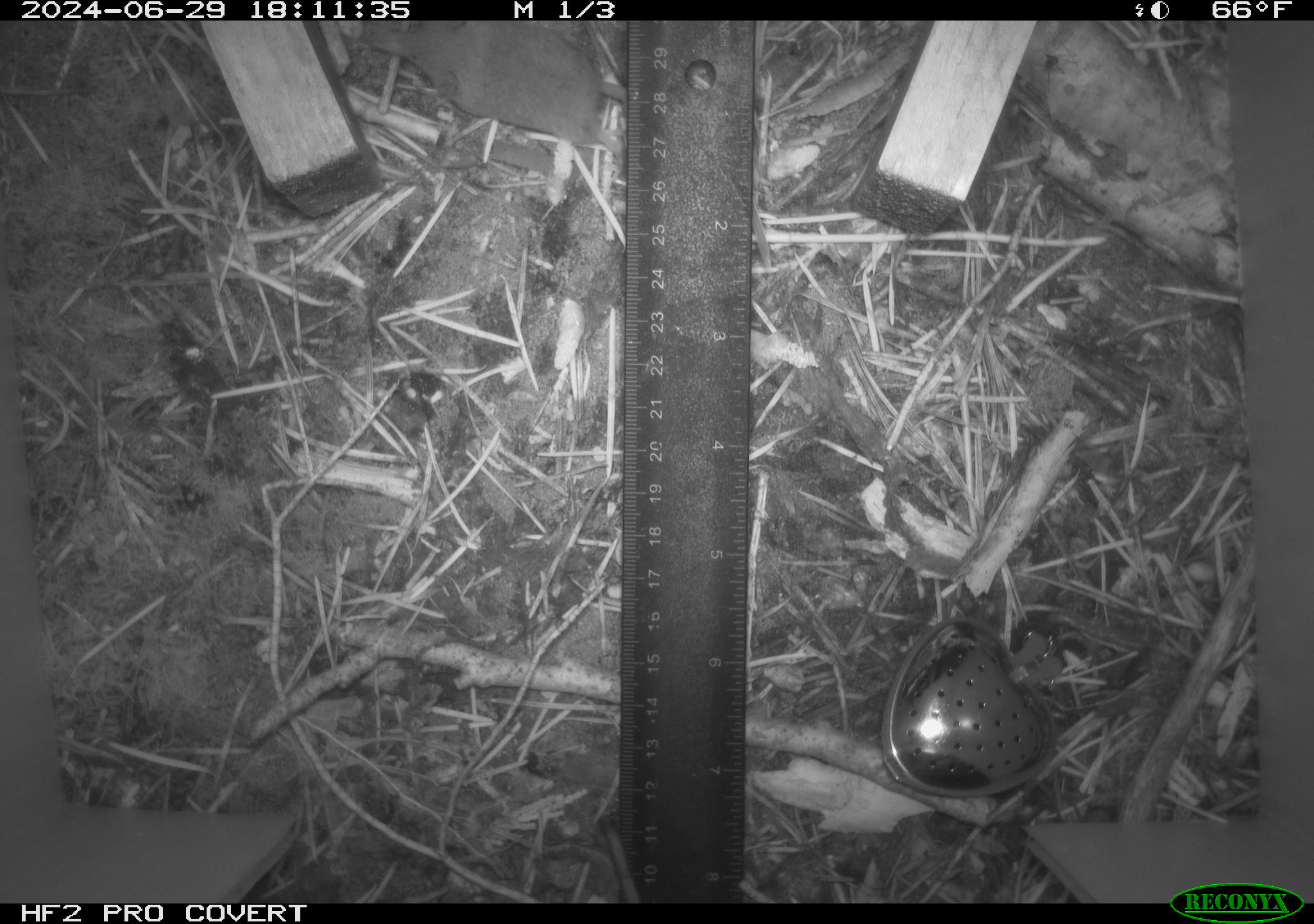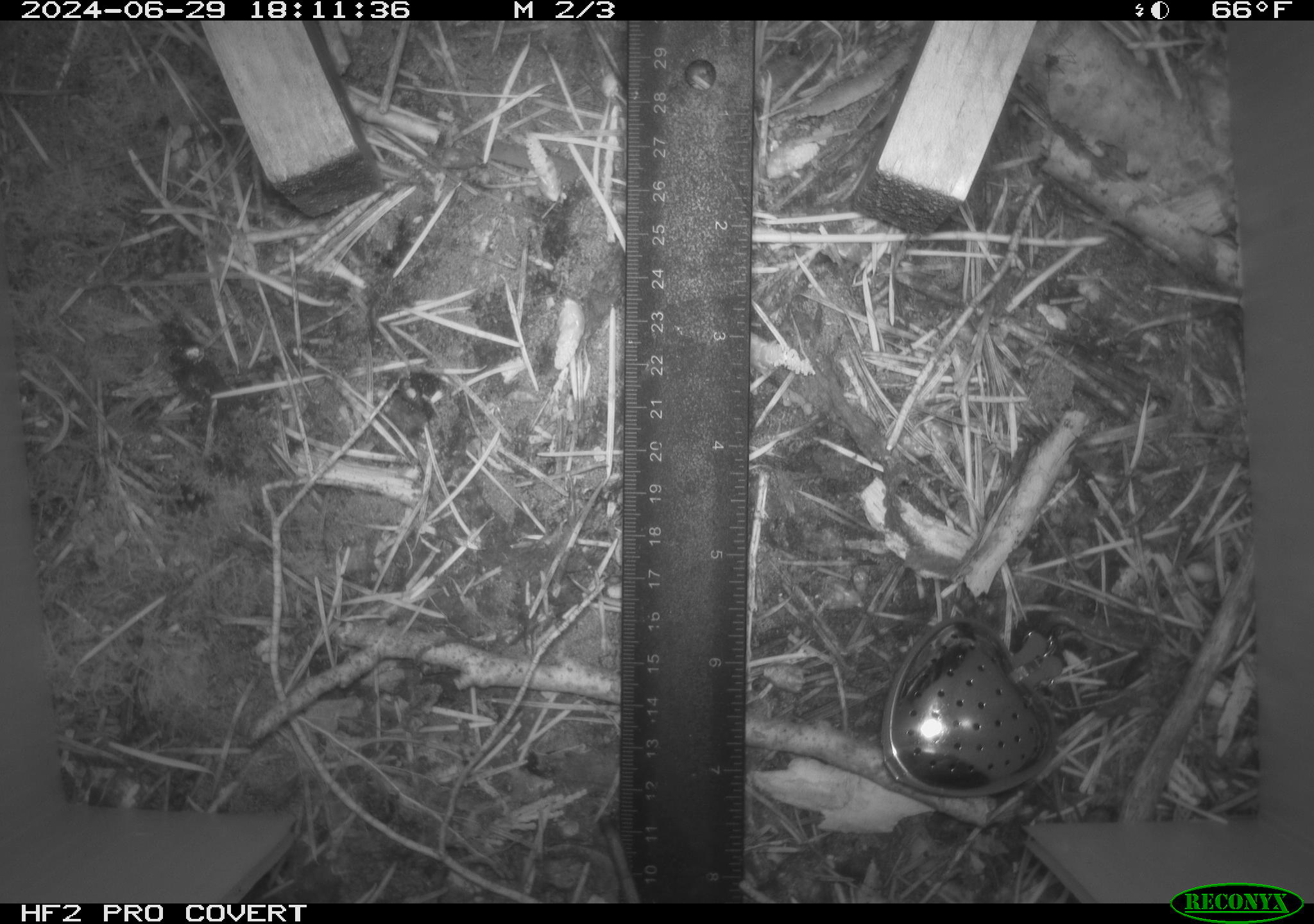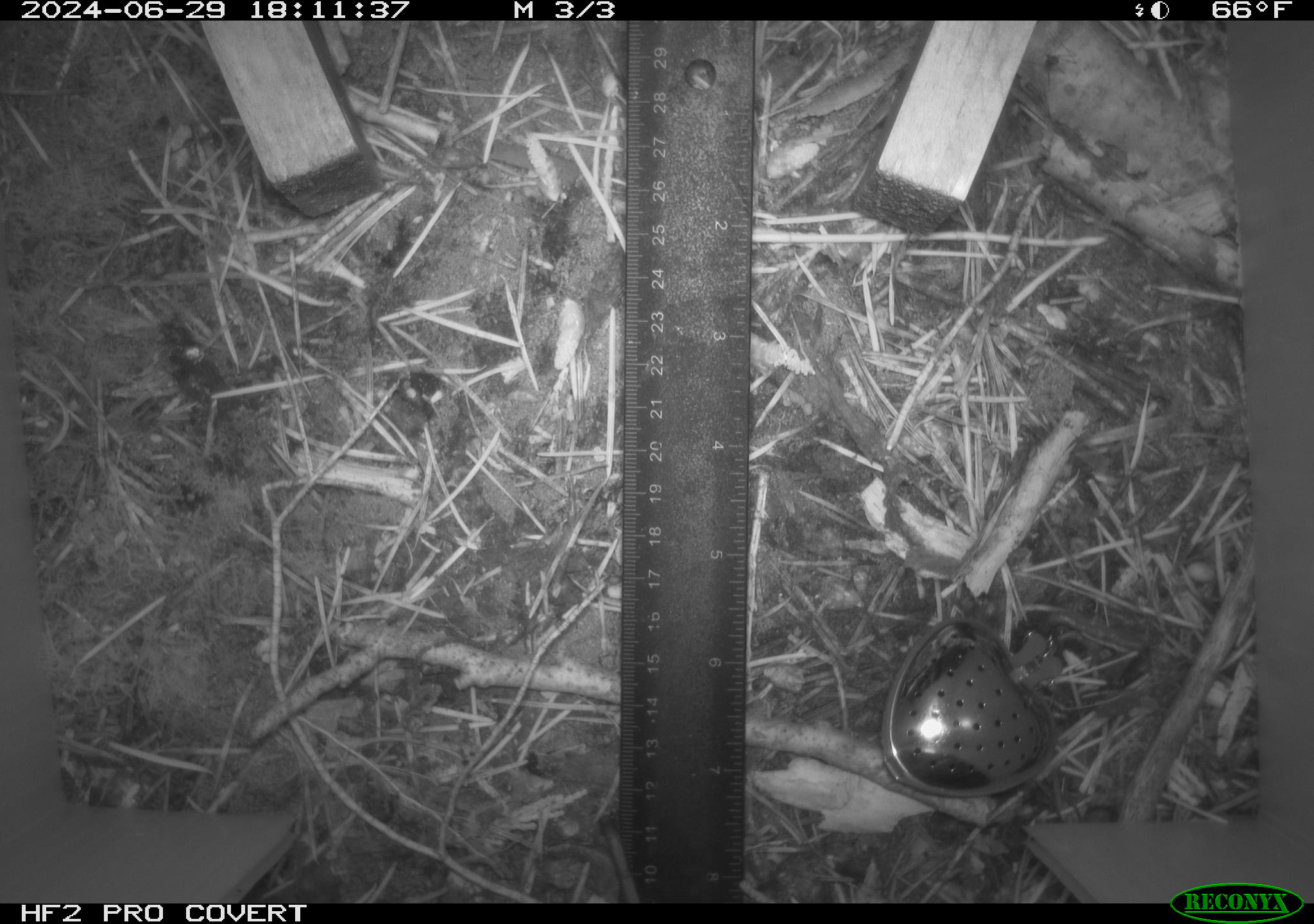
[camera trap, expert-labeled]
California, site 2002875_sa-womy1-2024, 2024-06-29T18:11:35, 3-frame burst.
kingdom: Animalia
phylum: Chordata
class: Mammalia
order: Eulipotyphla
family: Soricidae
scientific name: Soricidae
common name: shrews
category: soricidae family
Soricidae family (shrews) (Soricidae).